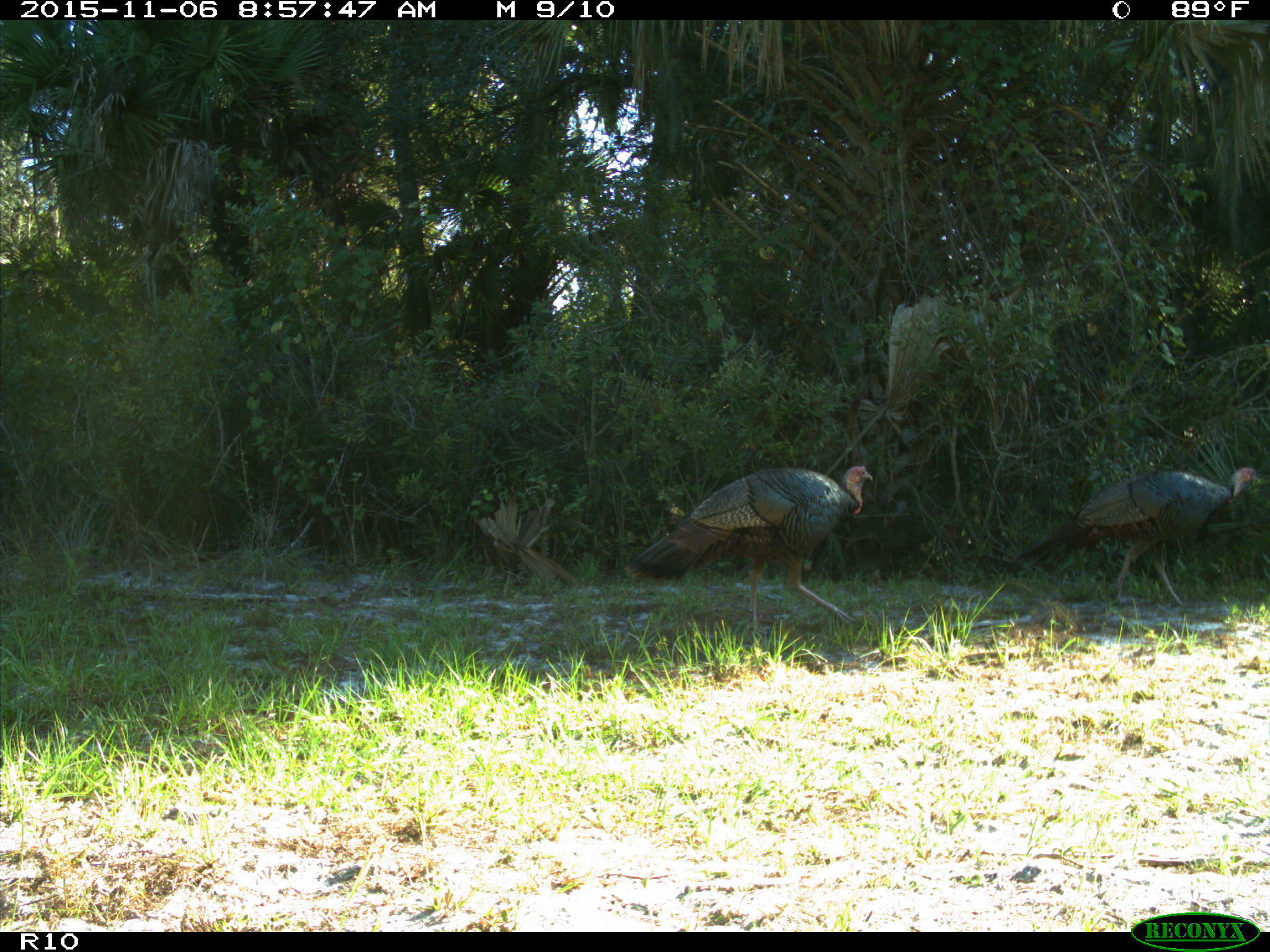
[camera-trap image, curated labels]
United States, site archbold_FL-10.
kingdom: Animalia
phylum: Chordata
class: Aves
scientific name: Aves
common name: birds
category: unidentified bird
Unidentified bird (birds) (Aves).